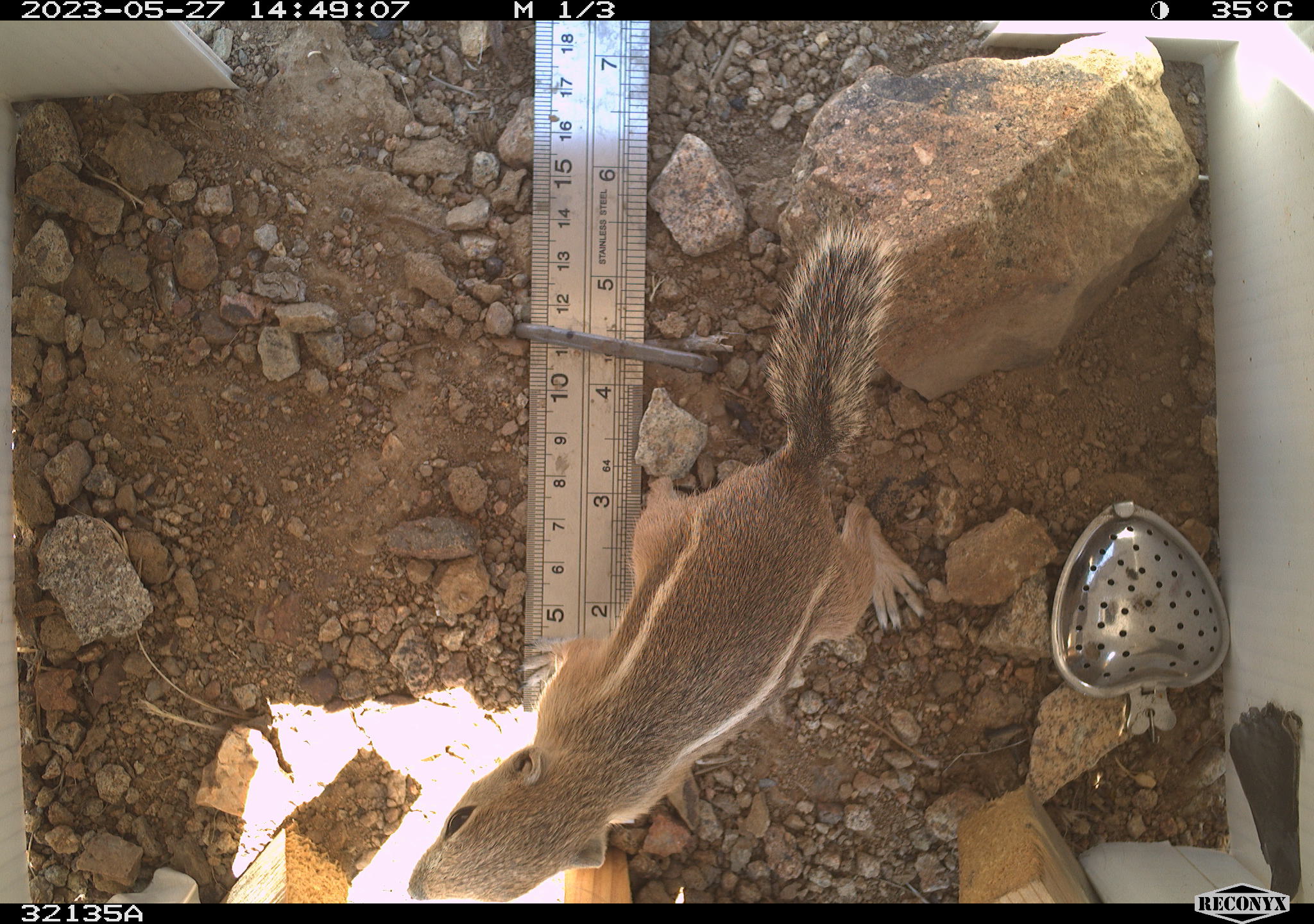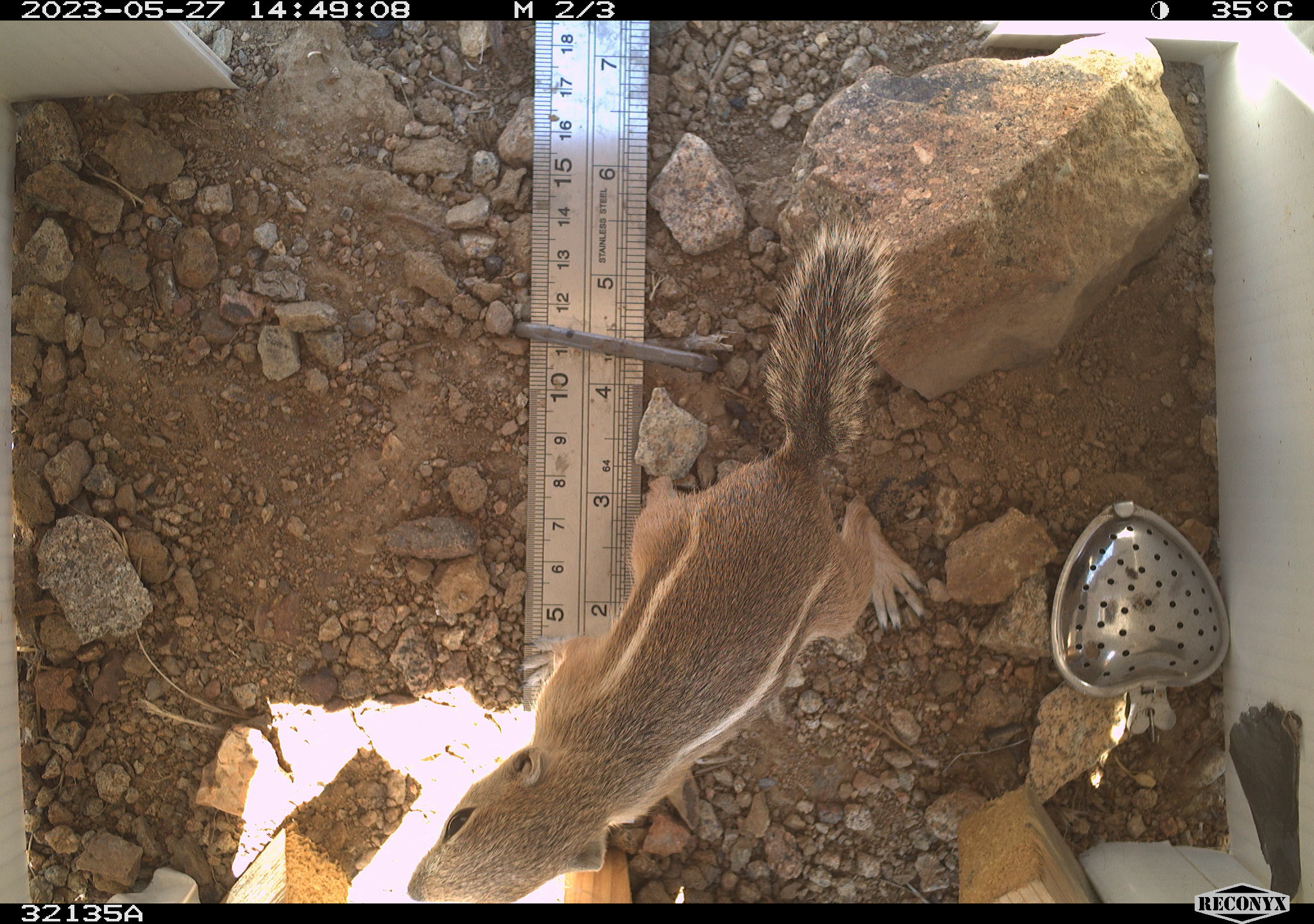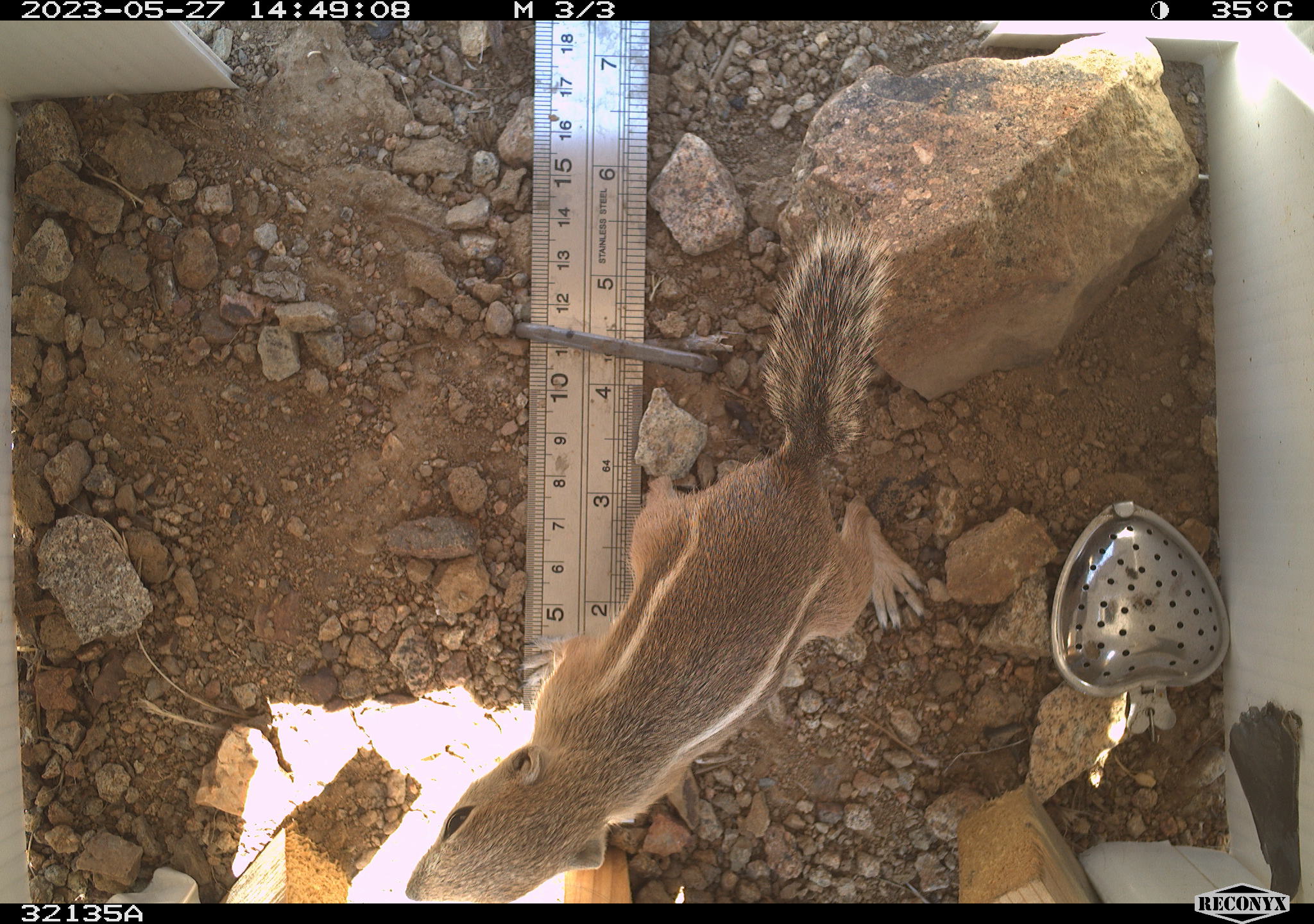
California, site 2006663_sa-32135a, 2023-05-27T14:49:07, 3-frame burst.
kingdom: Animalia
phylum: Chordata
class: Mammalia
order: Rodentia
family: Sciuridae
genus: Ammospermophilus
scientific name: Ammospermophilus leucurus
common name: white-tailed antelope squirrel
White-tailed antelope squirrel (Ammospermophilus leucurus).